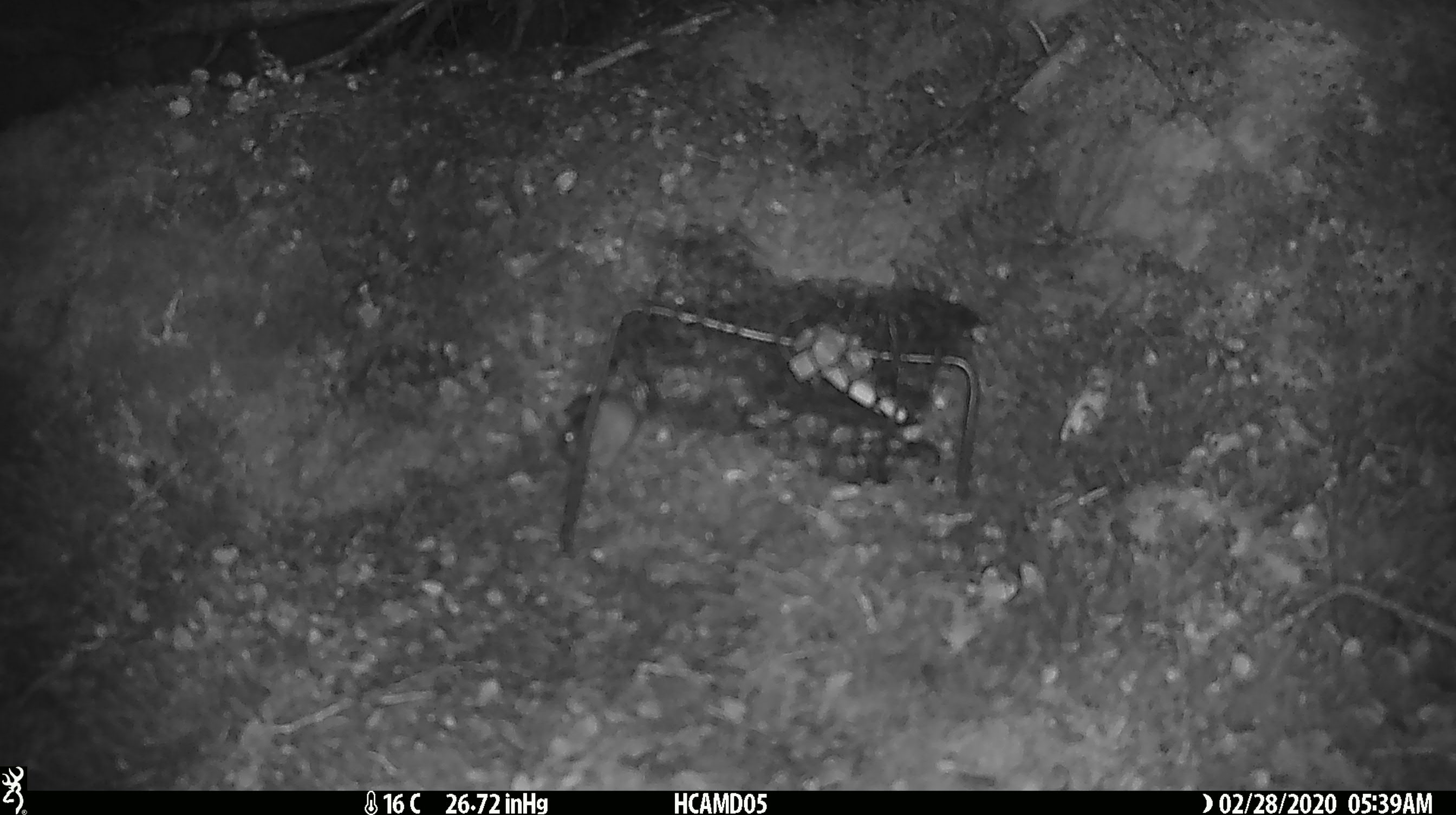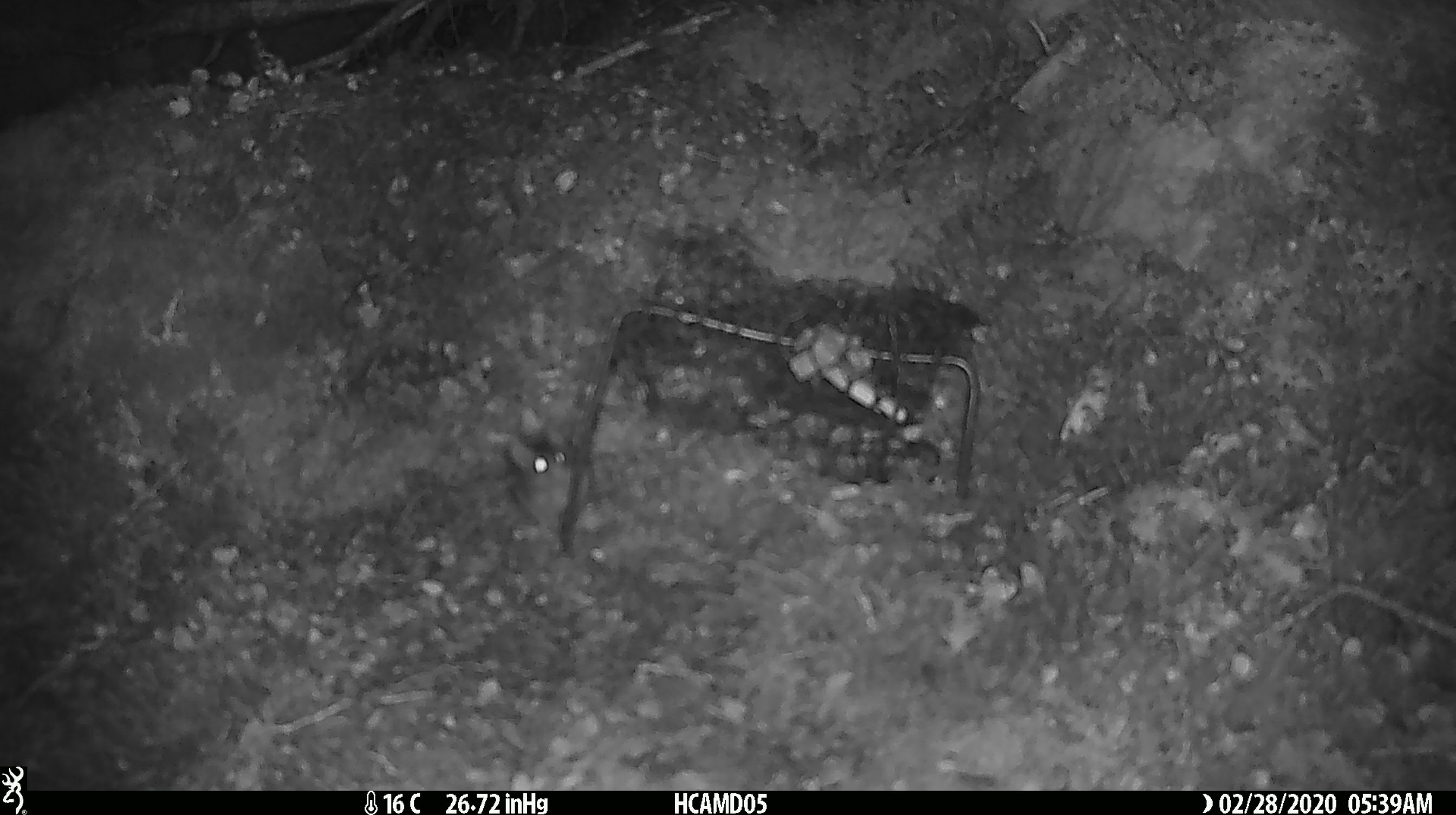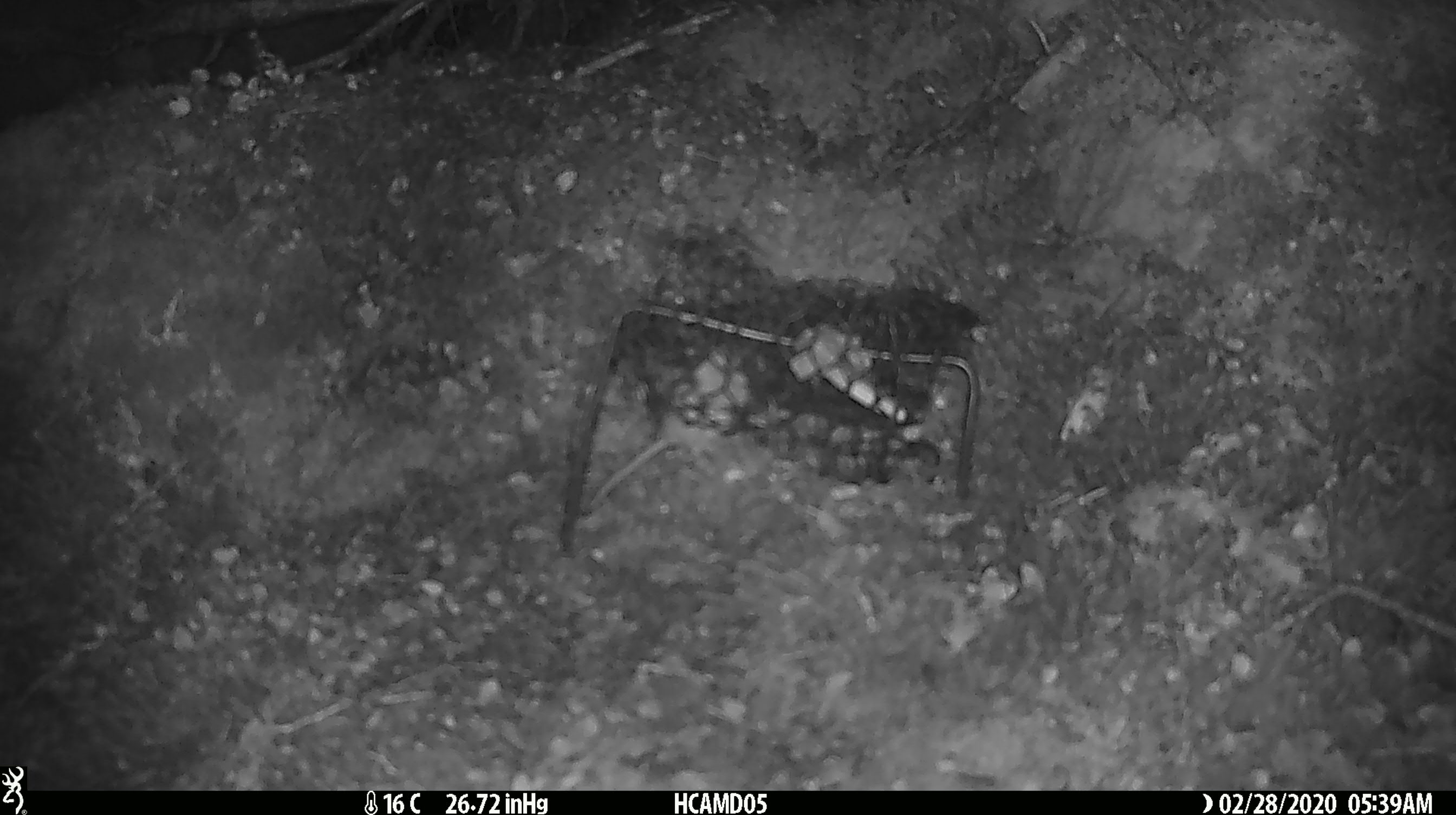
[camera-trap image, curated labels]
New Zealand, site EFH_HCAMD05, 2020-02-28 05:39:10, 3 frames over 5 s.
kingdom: Animalia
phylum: Chordata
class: Mammalia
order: Rodentia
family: Muridae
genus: Mus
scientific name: Mus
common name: mouse